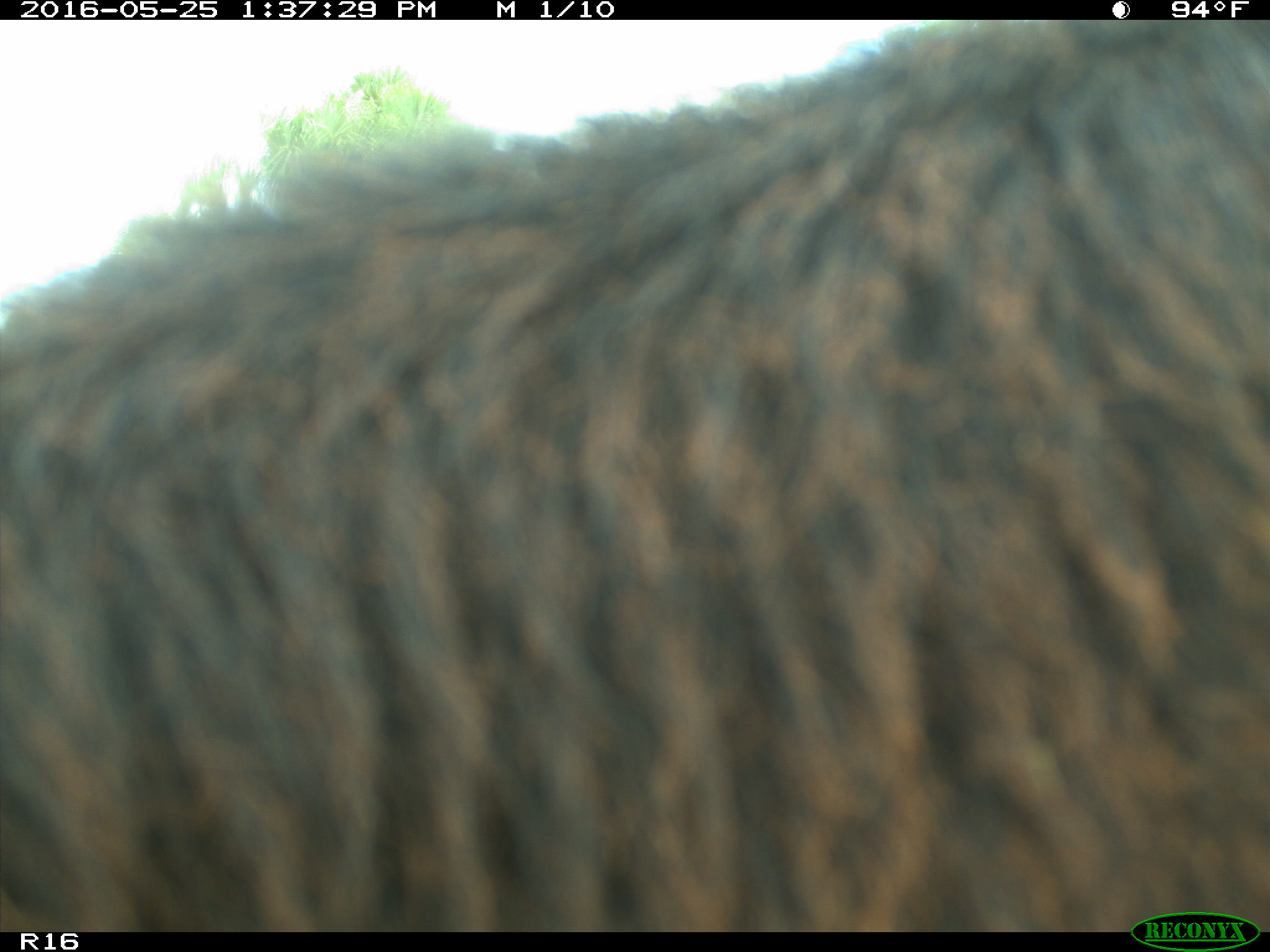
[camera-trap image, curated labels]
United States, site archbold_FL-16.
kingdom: Animalia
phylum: Chordata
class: Mammalia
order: Artiodactyla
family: Bovidae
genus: Bos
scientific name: Bos taurus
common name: domestic cow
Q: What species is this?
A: Bos taurus (domestic cow).